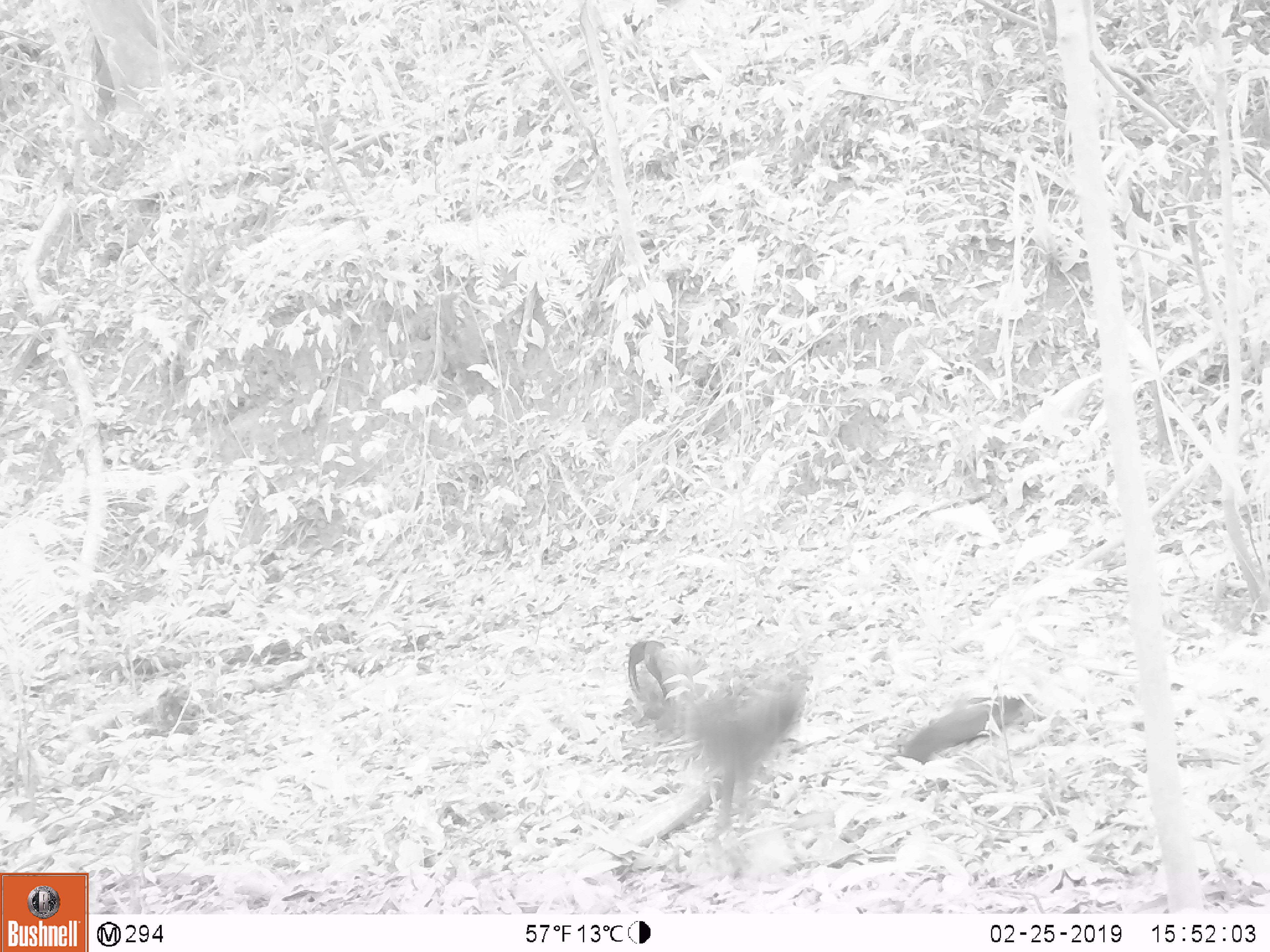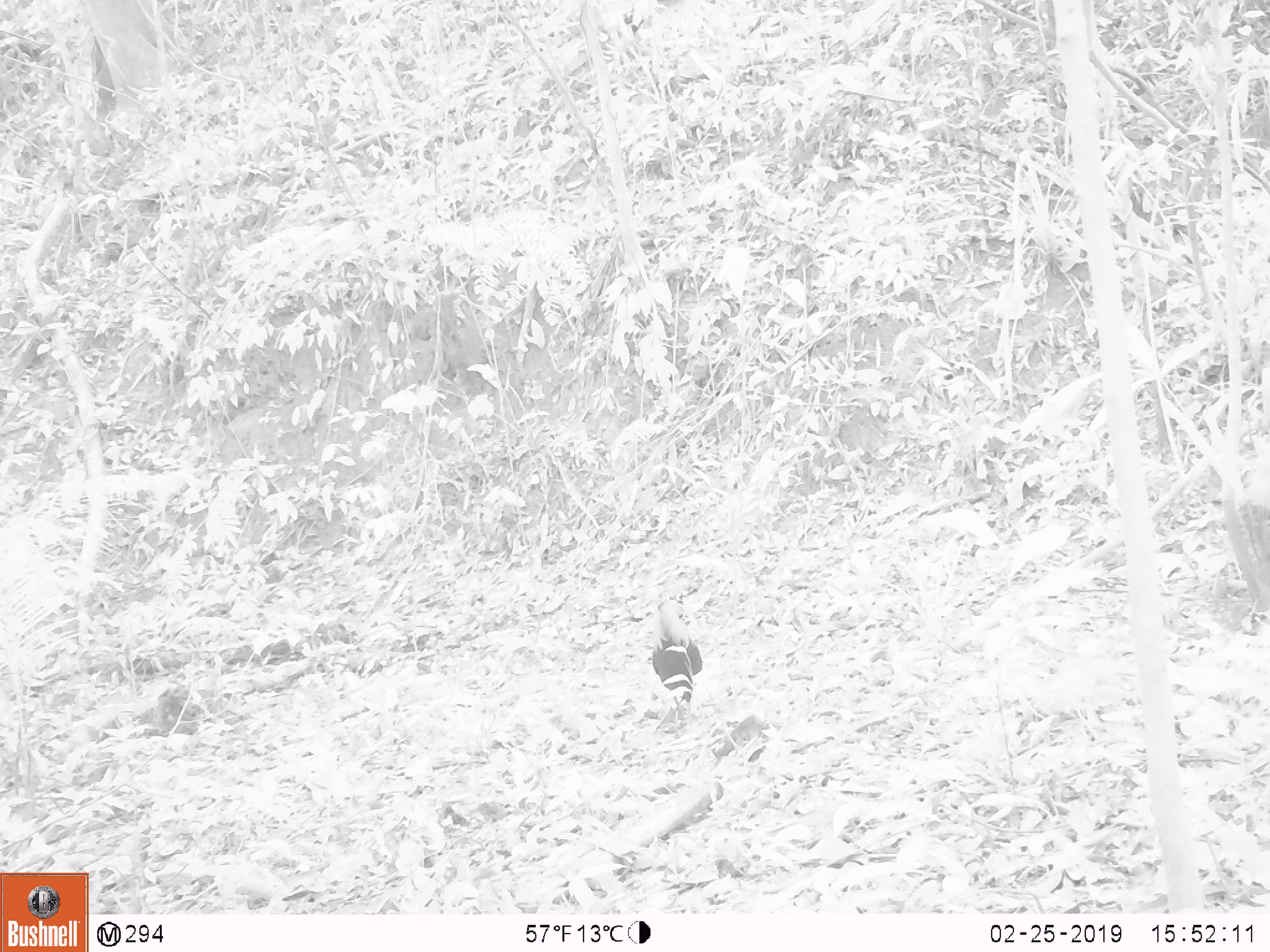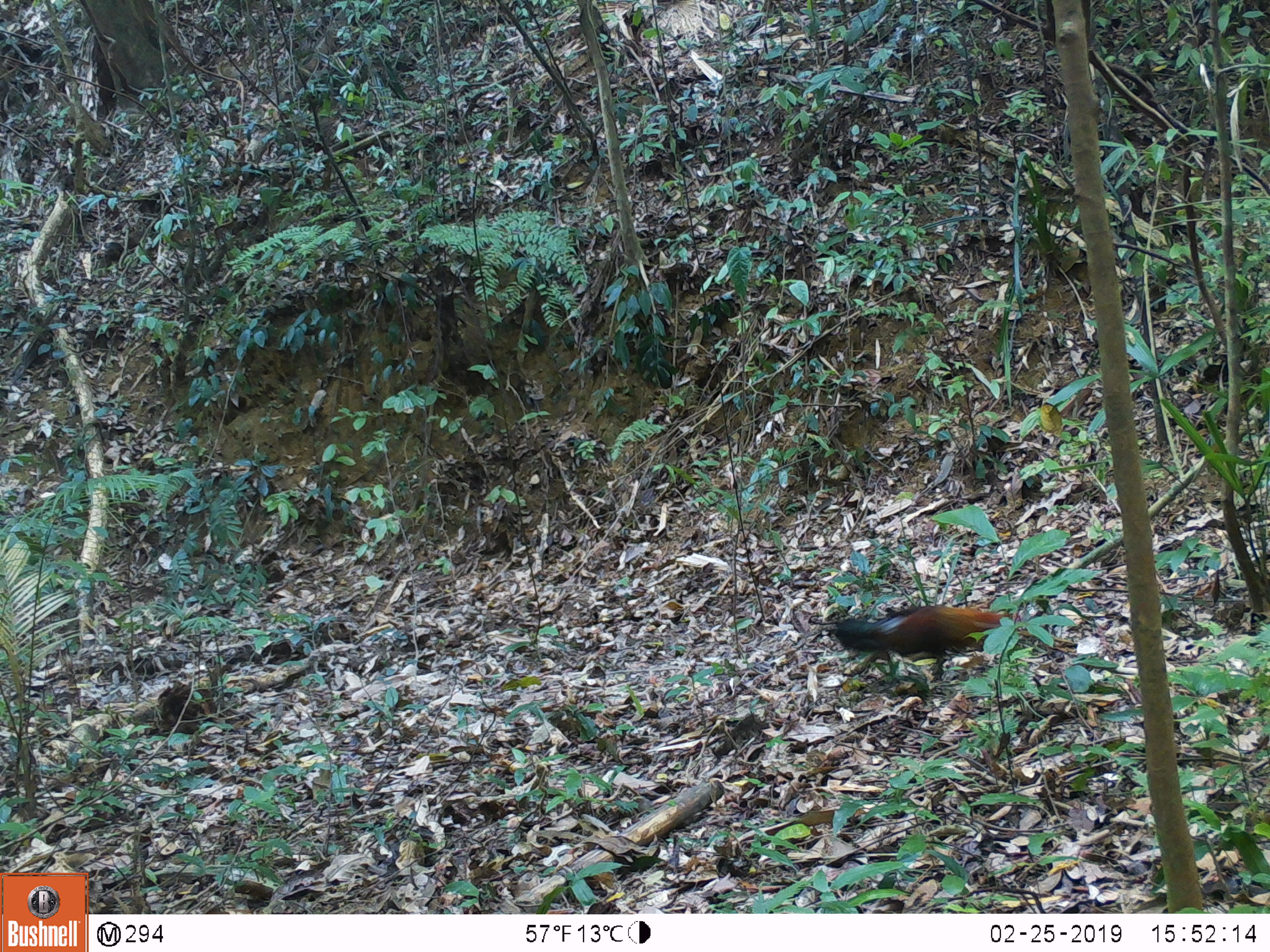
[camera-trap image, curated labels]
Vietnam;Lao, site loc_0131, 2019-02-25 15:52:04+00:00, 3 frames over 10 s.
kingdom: Animalia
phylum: Chordata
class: Aves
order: Galliformes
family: Phasianidae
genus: Gallus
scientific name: Gallus gallus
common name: red junglefowl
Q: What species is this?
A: Red junglefowl (Gallus gallus).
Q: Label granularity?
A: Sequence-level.